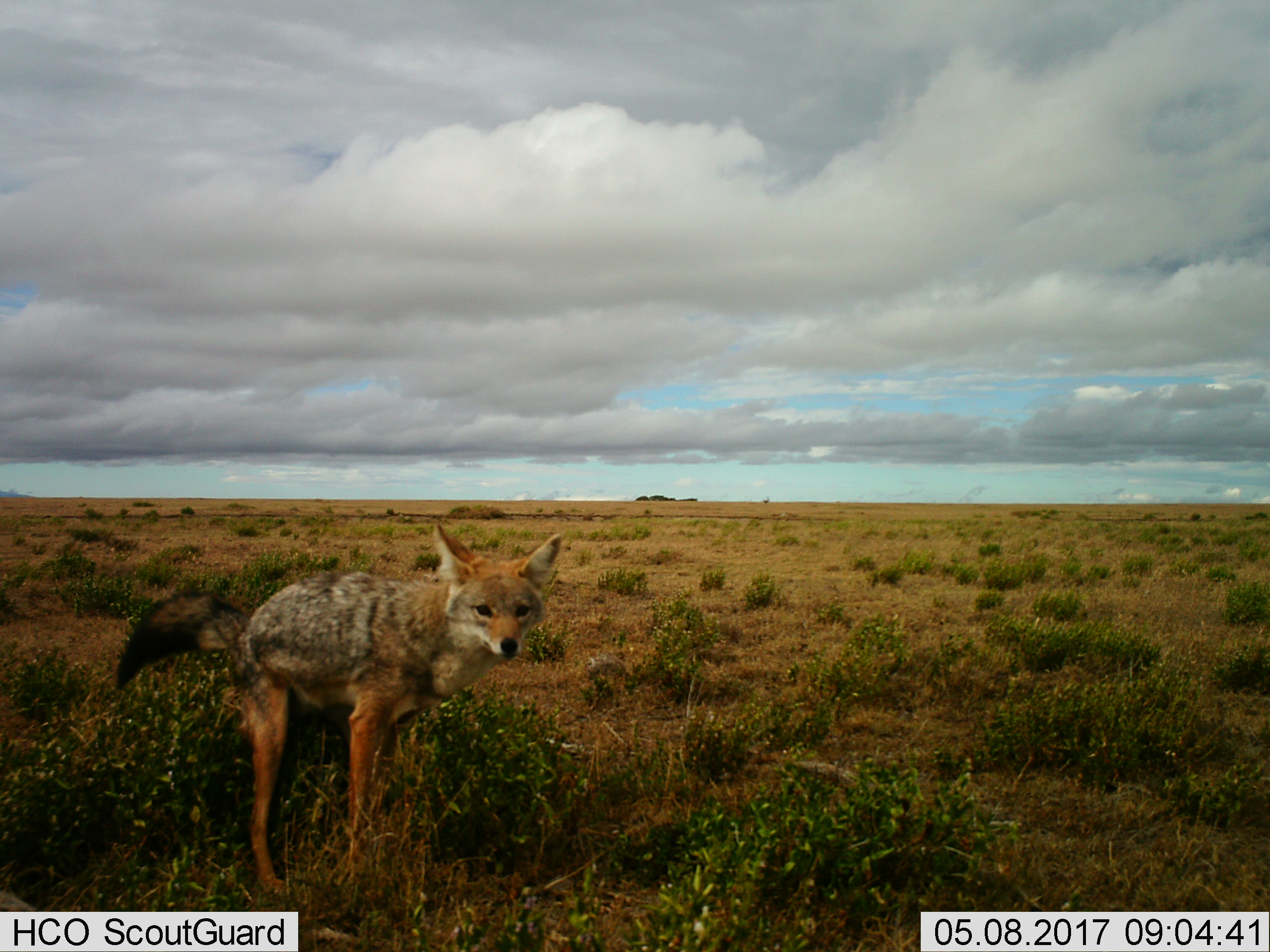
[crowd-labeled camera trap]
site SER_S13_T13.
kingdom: Animalia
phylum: Chordata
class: Mammalia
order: Carnivora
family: Canidae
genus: Lupulella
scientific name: Lupulella mesomelas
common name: black-backed jackal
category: jackalblackbacked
Jackalblackbacked (black-backed jackal) (Lupulella mesomelas), count 1. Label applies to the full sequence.